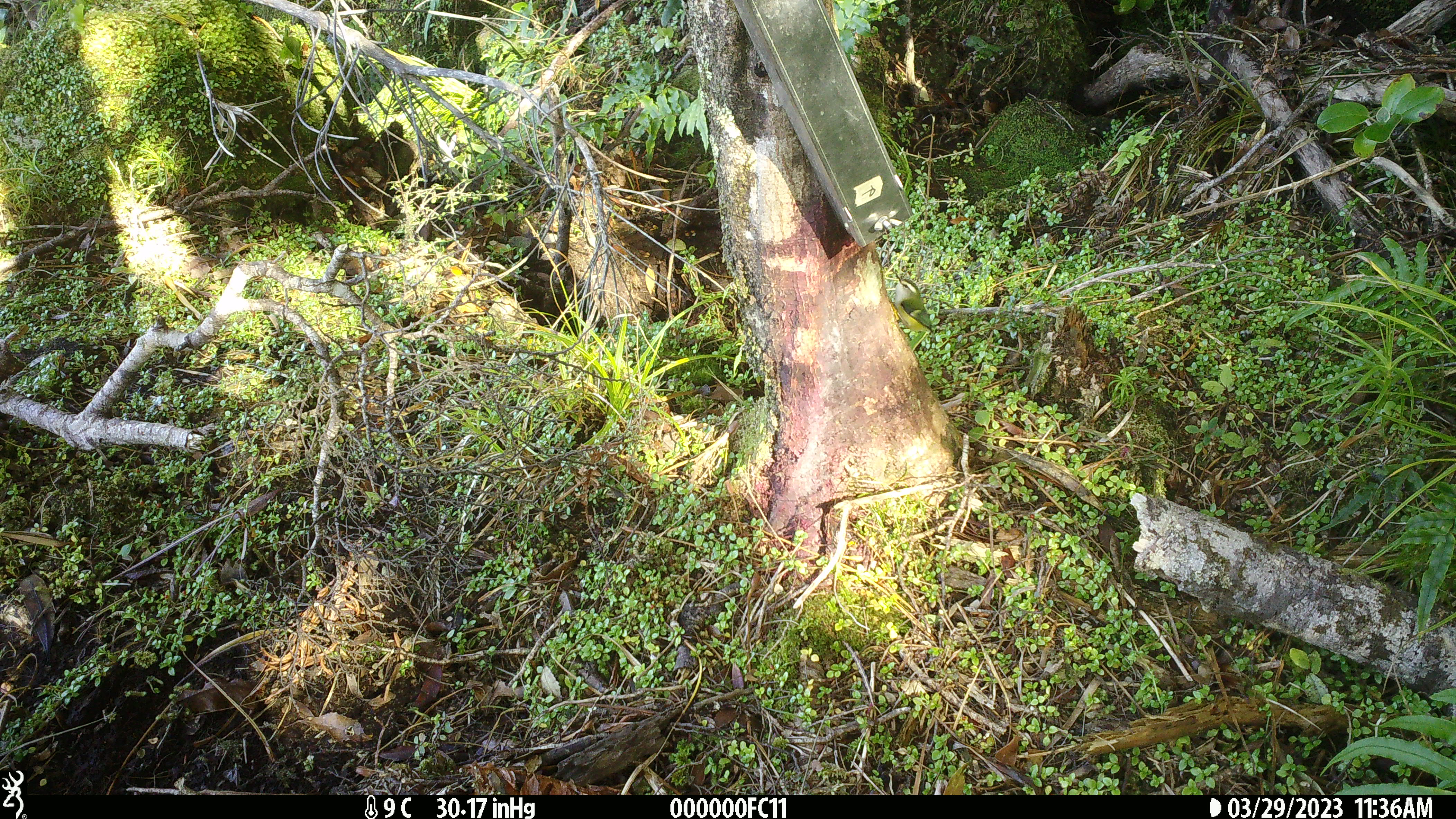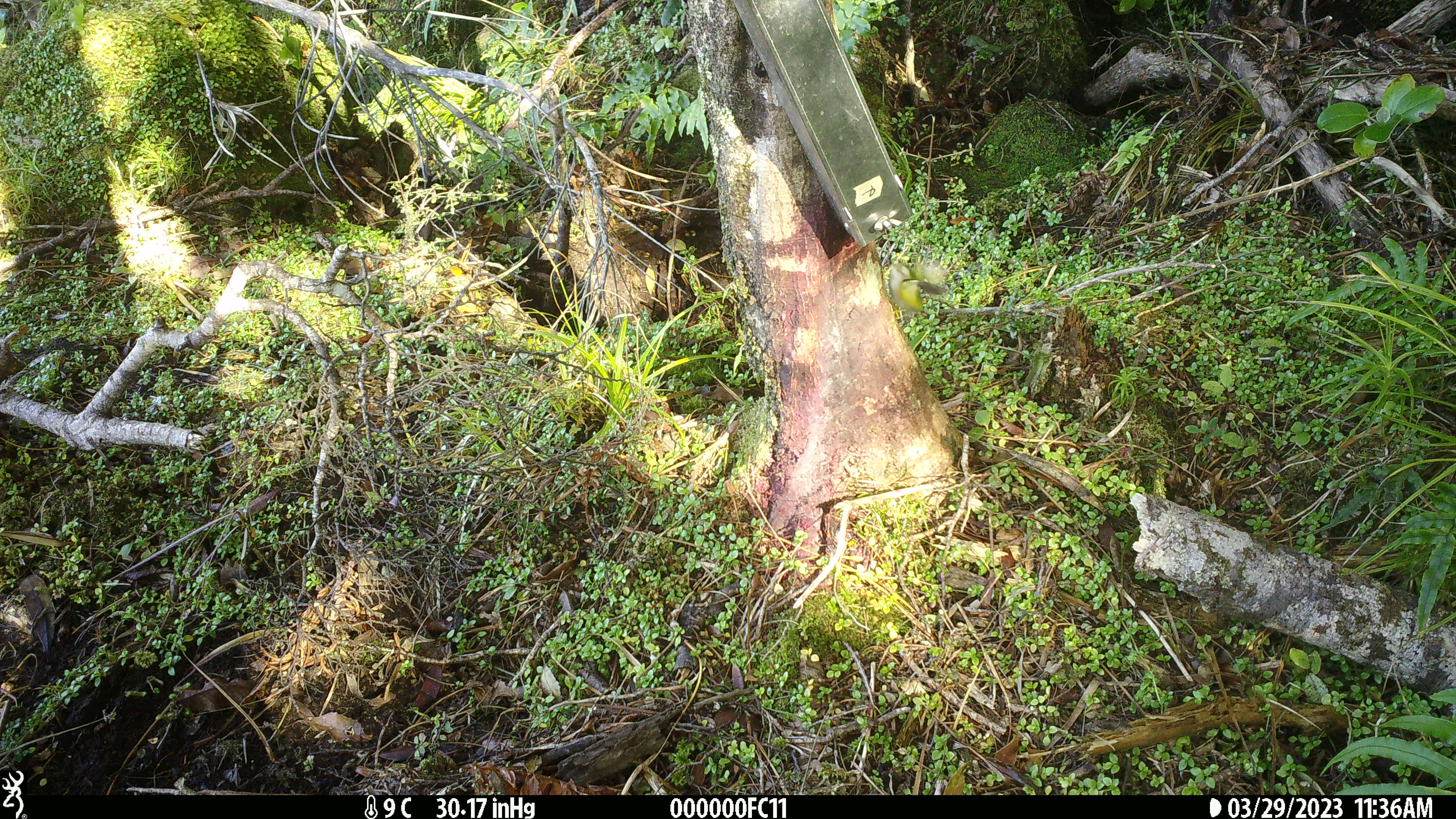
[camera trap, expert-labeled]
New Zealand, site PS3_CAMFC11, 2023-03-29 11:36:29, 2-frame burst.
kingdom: Animalia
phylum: Chordata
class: Aves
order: Passeriformes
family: Acanthisittidae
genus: Acanthisitta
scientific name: Acanthisitta chloris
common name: rifleman